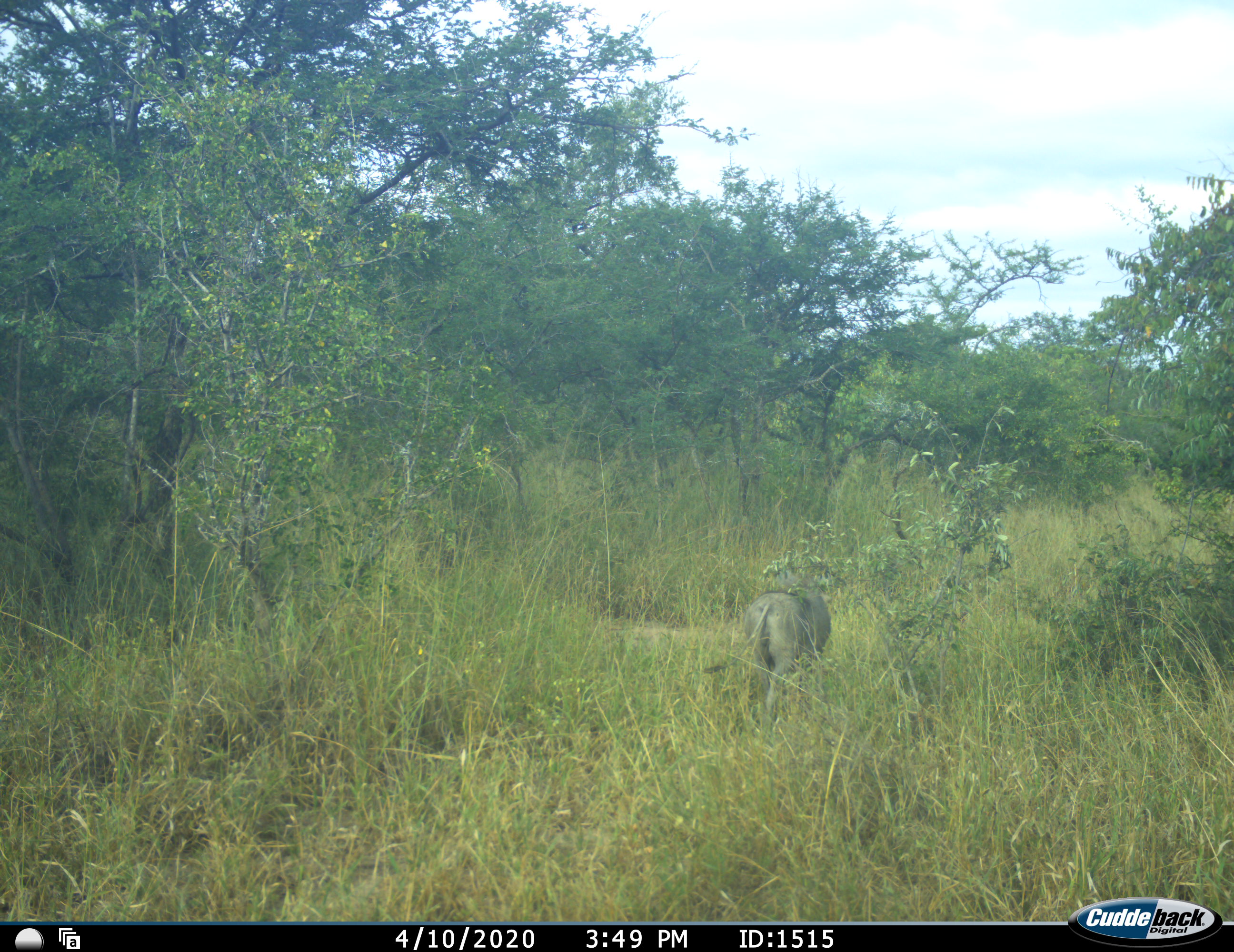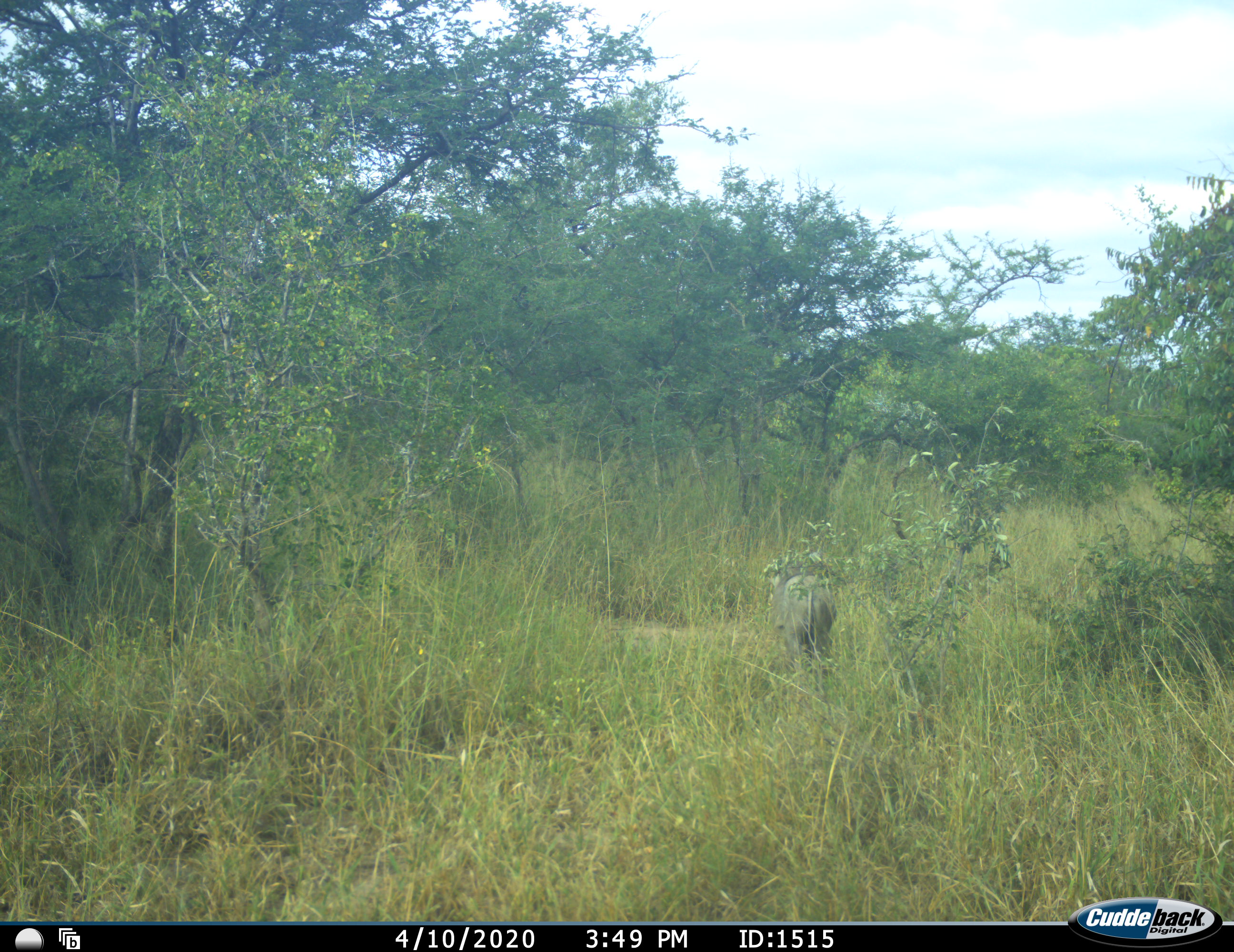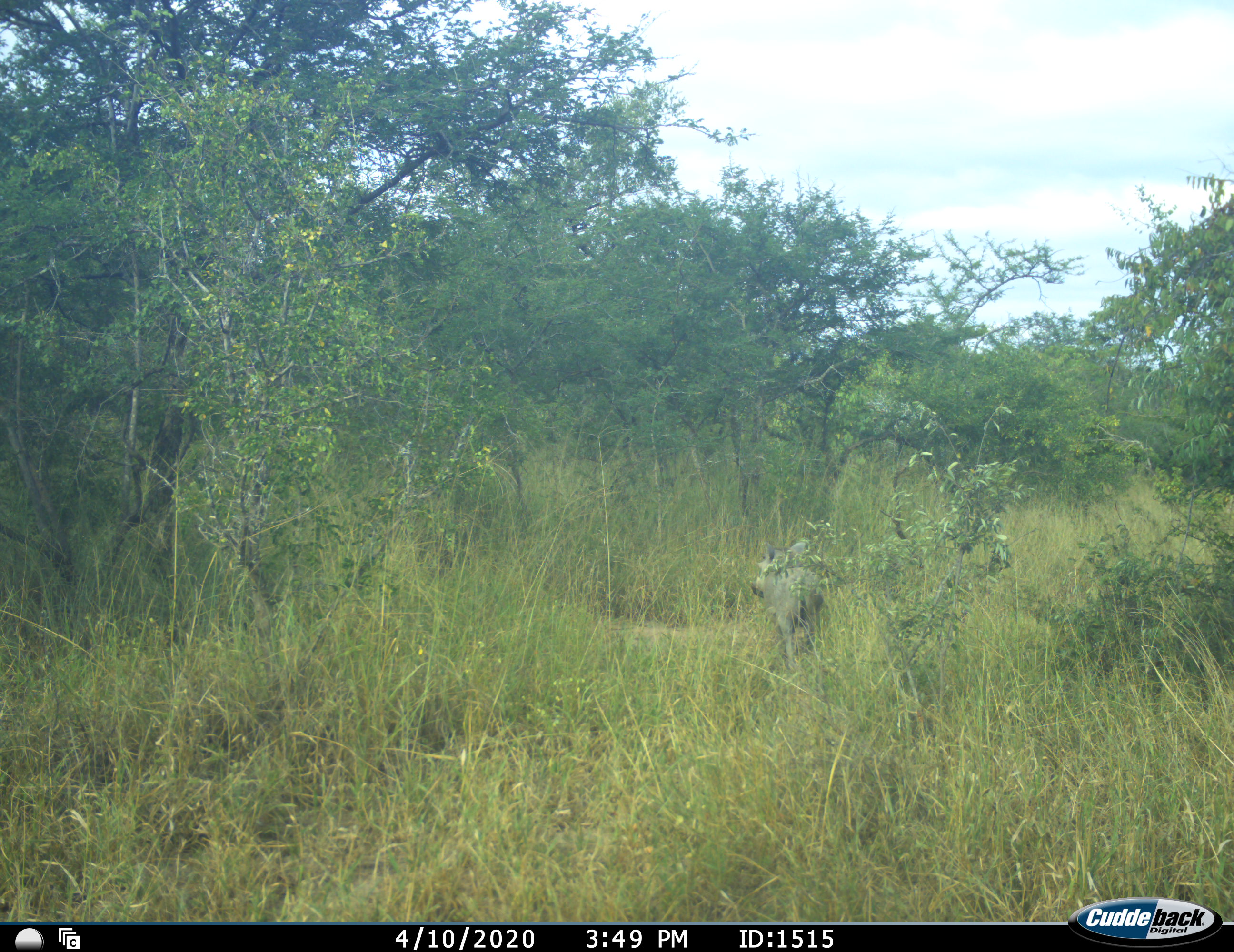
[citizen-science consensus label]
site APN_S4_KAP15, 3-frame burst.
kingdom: Animalia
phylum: Chordata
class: Mammalia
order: Artiodactyla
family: Suidae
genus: Phacochoerus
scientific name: Phacochoerus africanus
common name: warthog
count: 1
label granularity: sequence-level